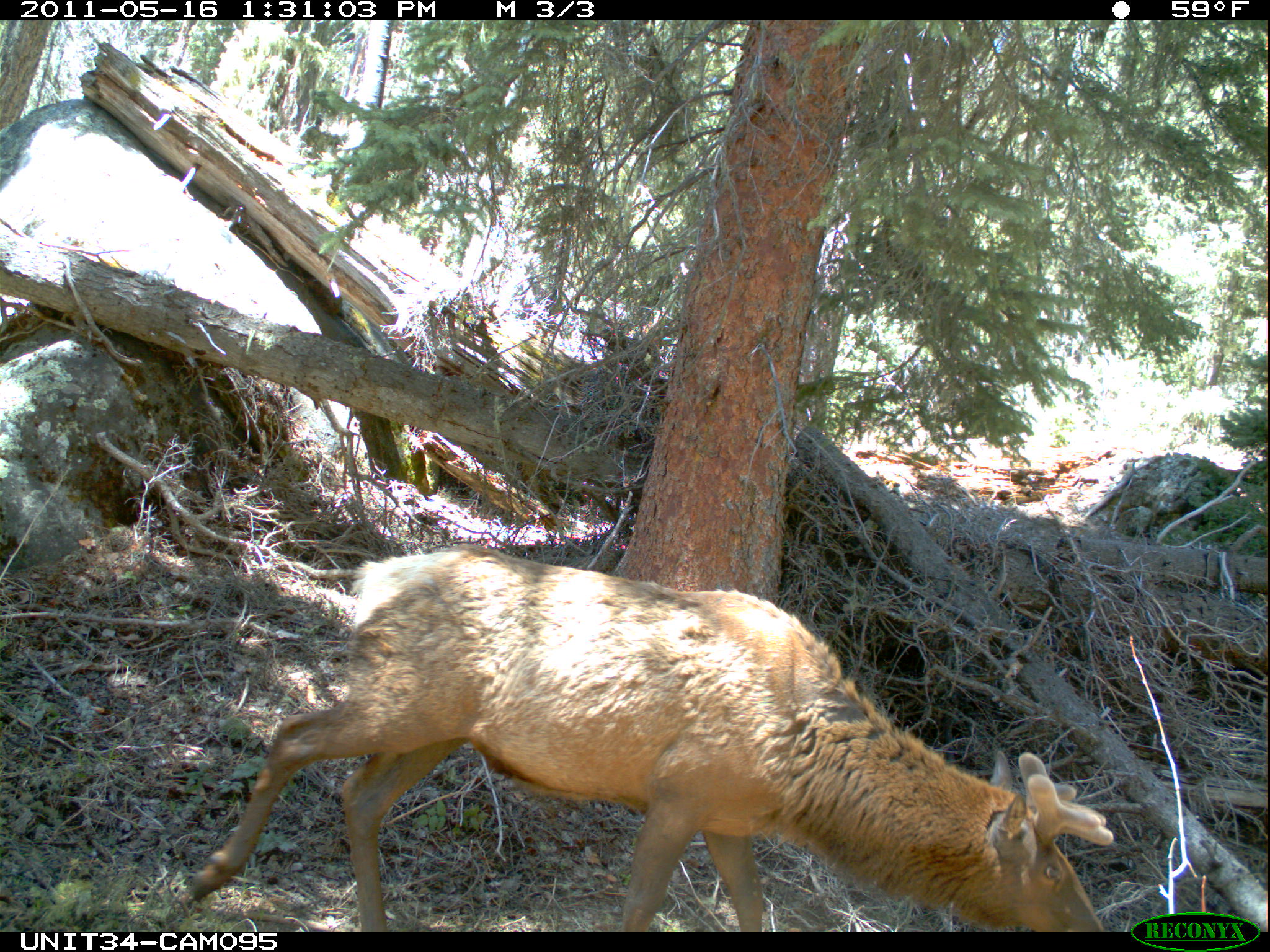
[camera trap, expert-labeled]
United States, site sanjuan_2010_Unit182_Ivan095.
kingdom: Animalia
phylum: Chordata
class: Mammalia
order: Artiodactyla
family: Cervidae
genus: Cervus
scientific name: Cervus elaphus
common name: red deer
Cervus elaphus (red deer).